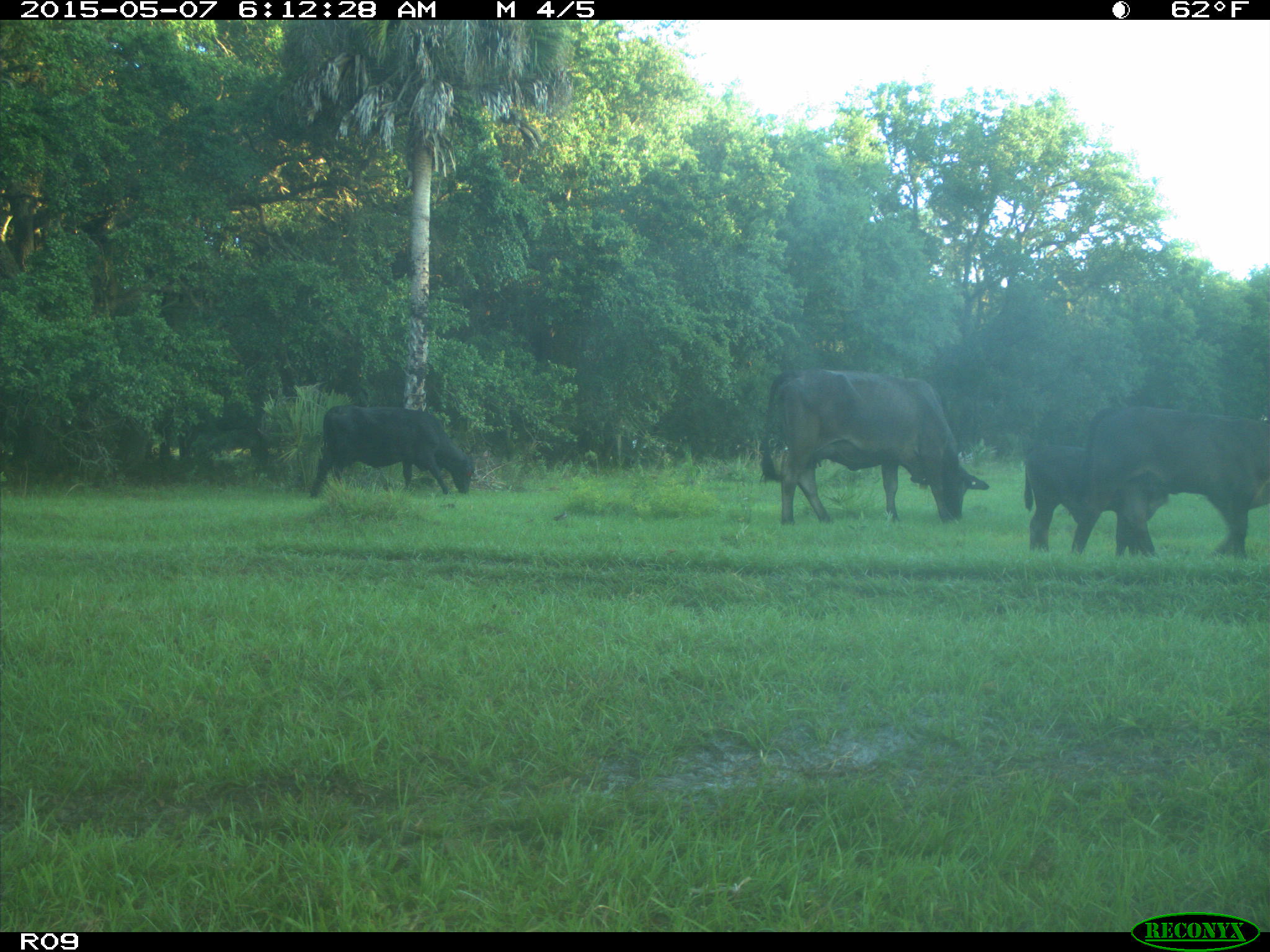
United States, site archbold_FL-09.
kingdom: Animalia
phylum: Chordata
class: Mammalia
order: Artiodactyla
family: Bovidae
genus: Bos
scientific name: Bos taurus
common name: domestic cow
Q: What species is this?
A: Bos taurus (domestic cow).